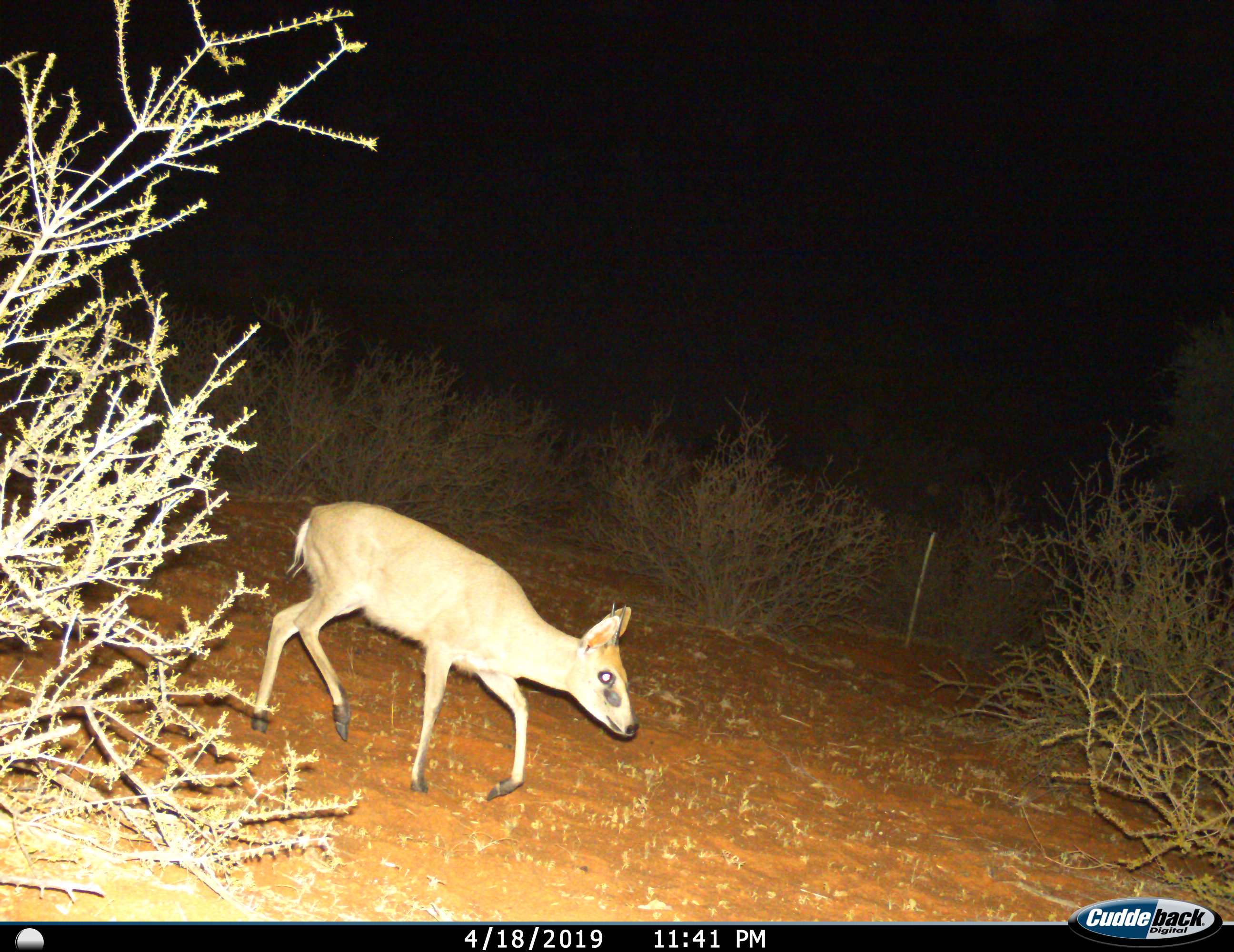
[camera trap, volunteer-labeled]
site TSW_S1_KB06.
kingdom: Animalia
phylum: Chordata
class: Mammalia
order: Artiodactyla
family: Bovidae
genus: Oreotragus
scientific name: Oreotragus oreotragus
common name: klipspringer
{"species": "klipspringer (Oreotragus oreotragus)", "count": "1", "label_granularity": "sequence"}